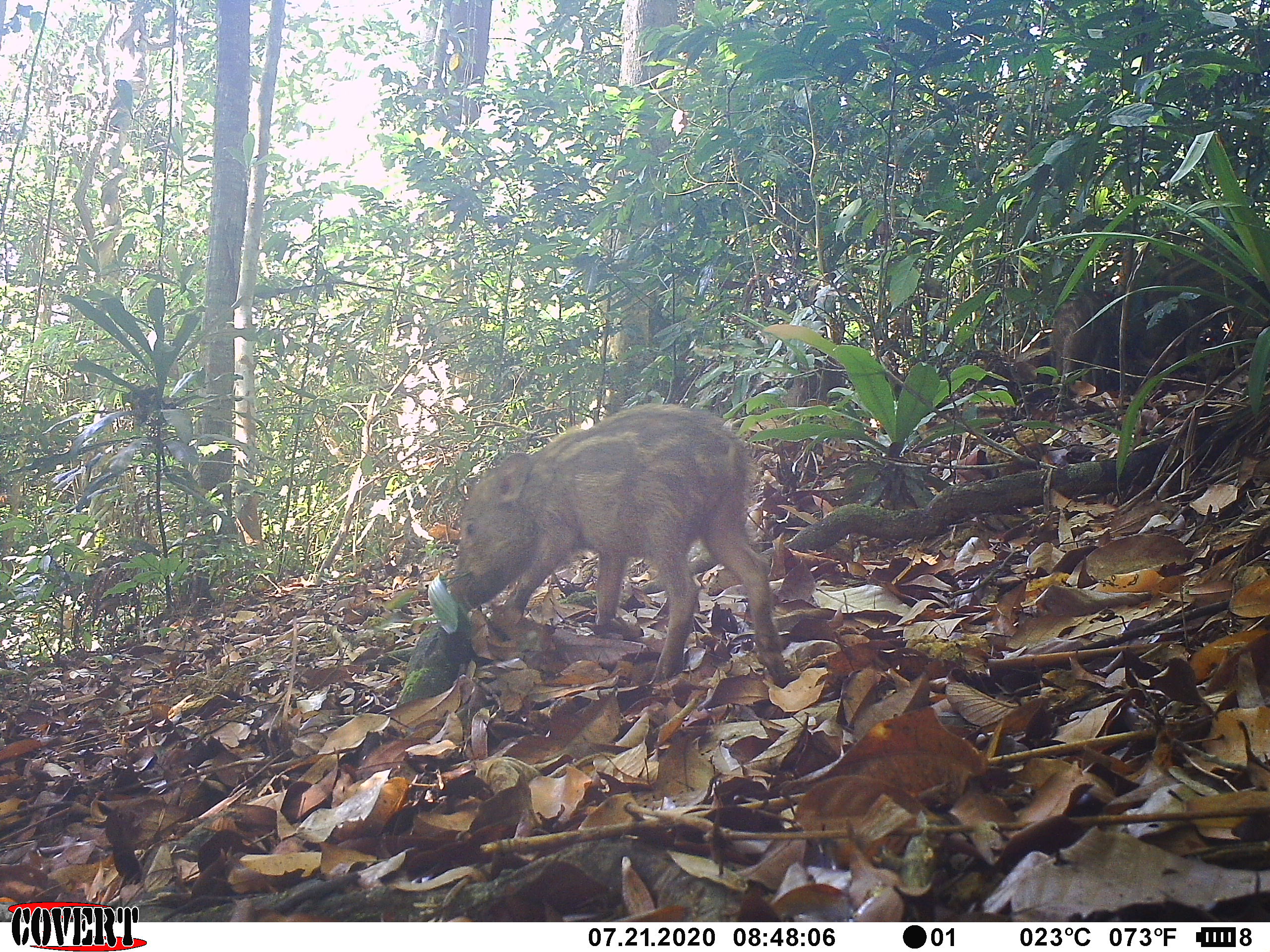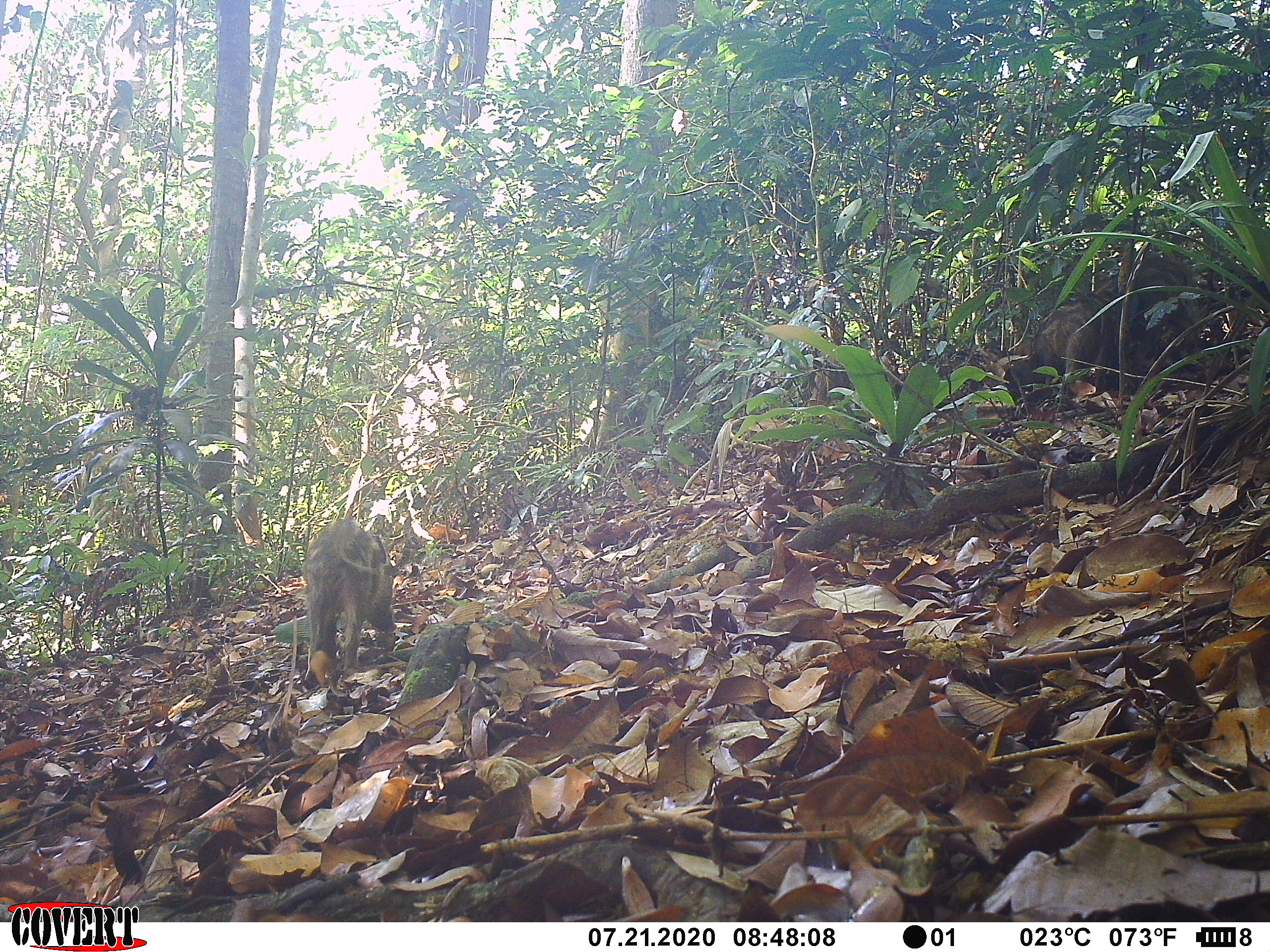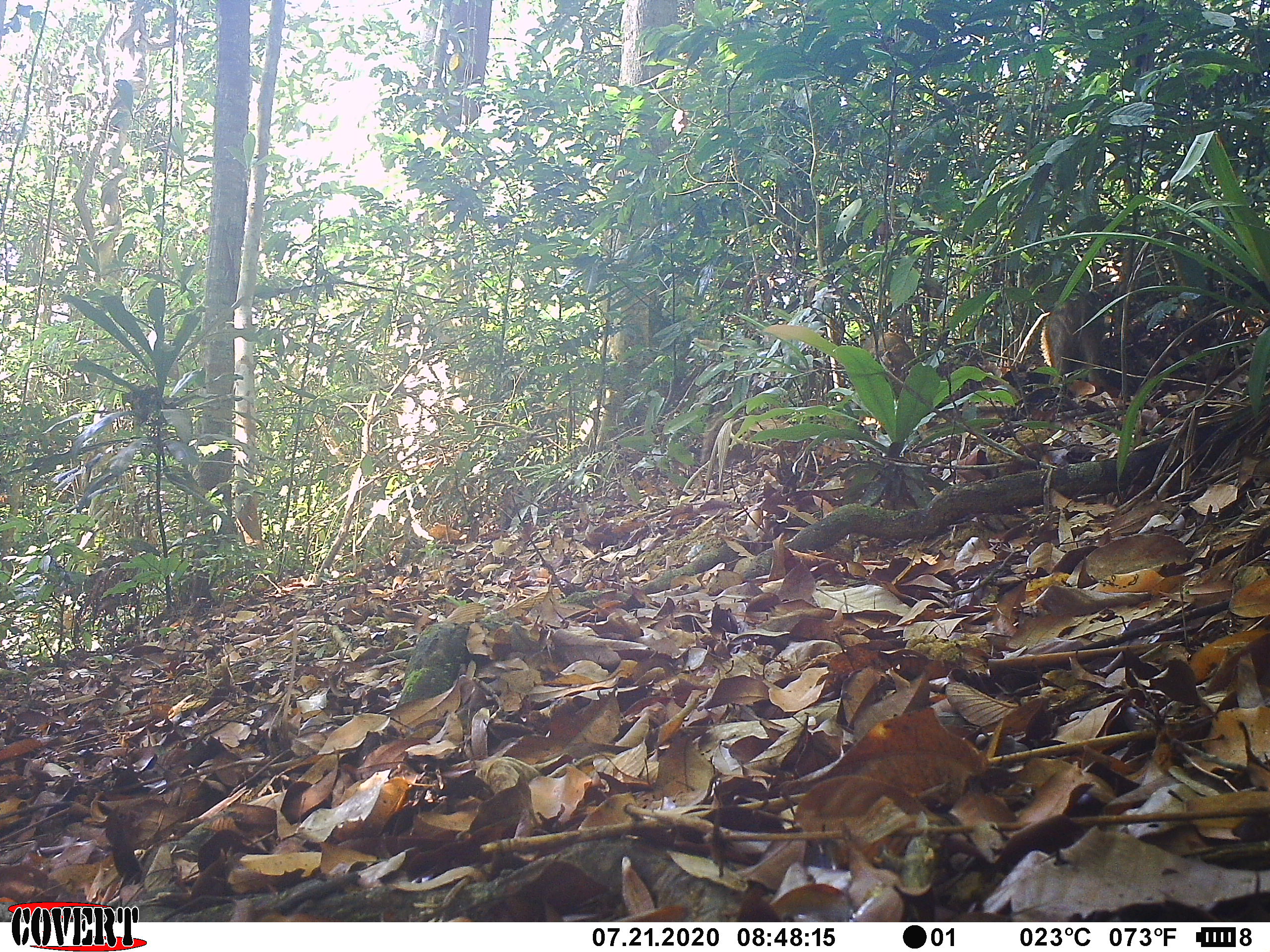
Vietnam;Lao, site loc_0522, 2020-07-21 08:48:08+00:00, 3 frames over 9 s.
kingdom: Animalia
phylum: Chordata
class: Mammalia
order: Artiodactyla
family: Suidae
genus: Sus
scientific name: Sus scrofa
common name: eurasian wild pig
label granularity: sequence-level